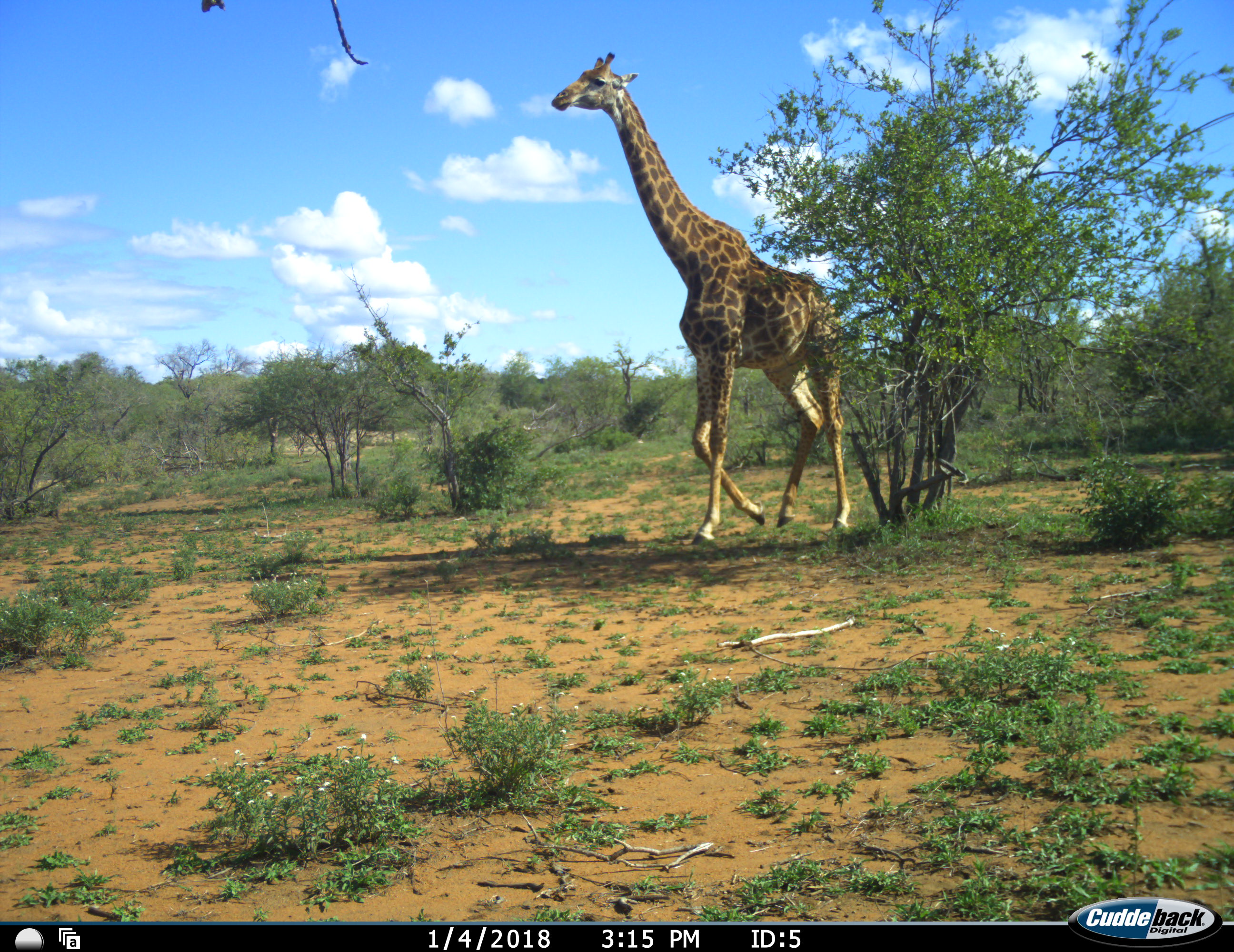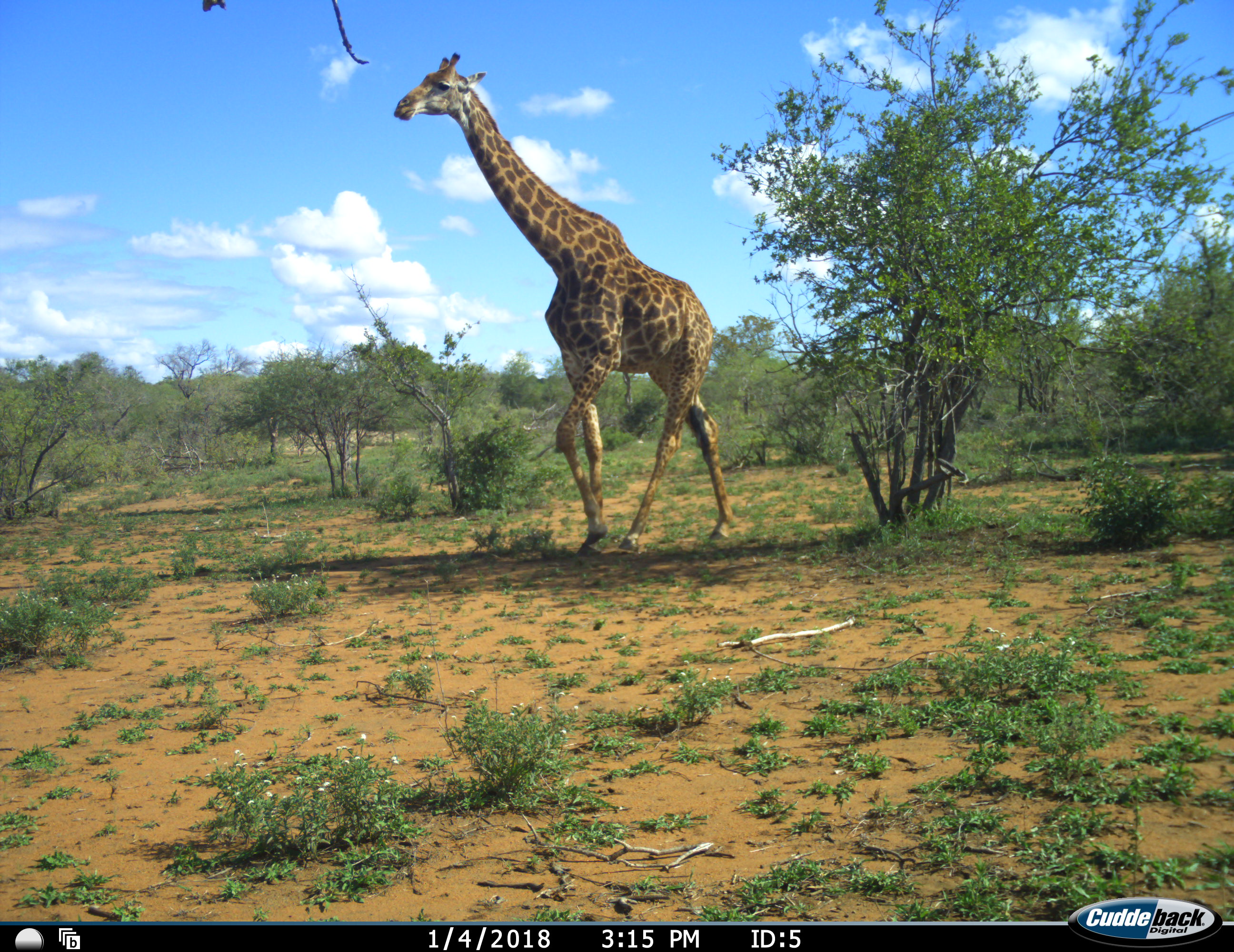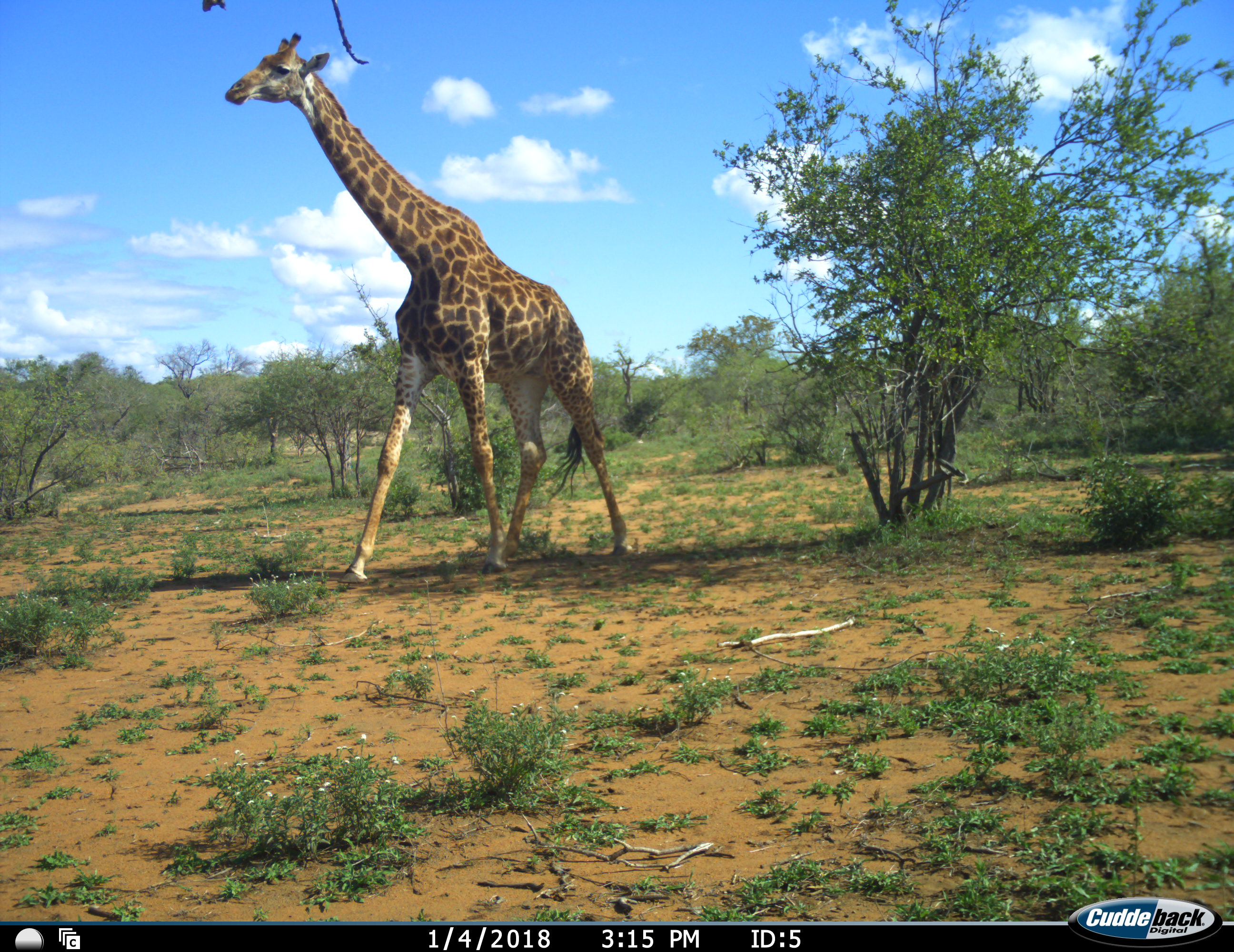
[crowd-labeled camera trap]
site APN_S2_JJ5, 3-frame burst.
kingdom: Animalia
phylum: Chordata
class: Mammalia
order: Artiodactyla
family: Giraffidae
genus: Giraffa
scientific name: Giraffa camelopardalis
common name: giraffe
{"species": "giraffe (Giraffa camelopardalis)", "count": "1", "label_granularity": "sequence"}